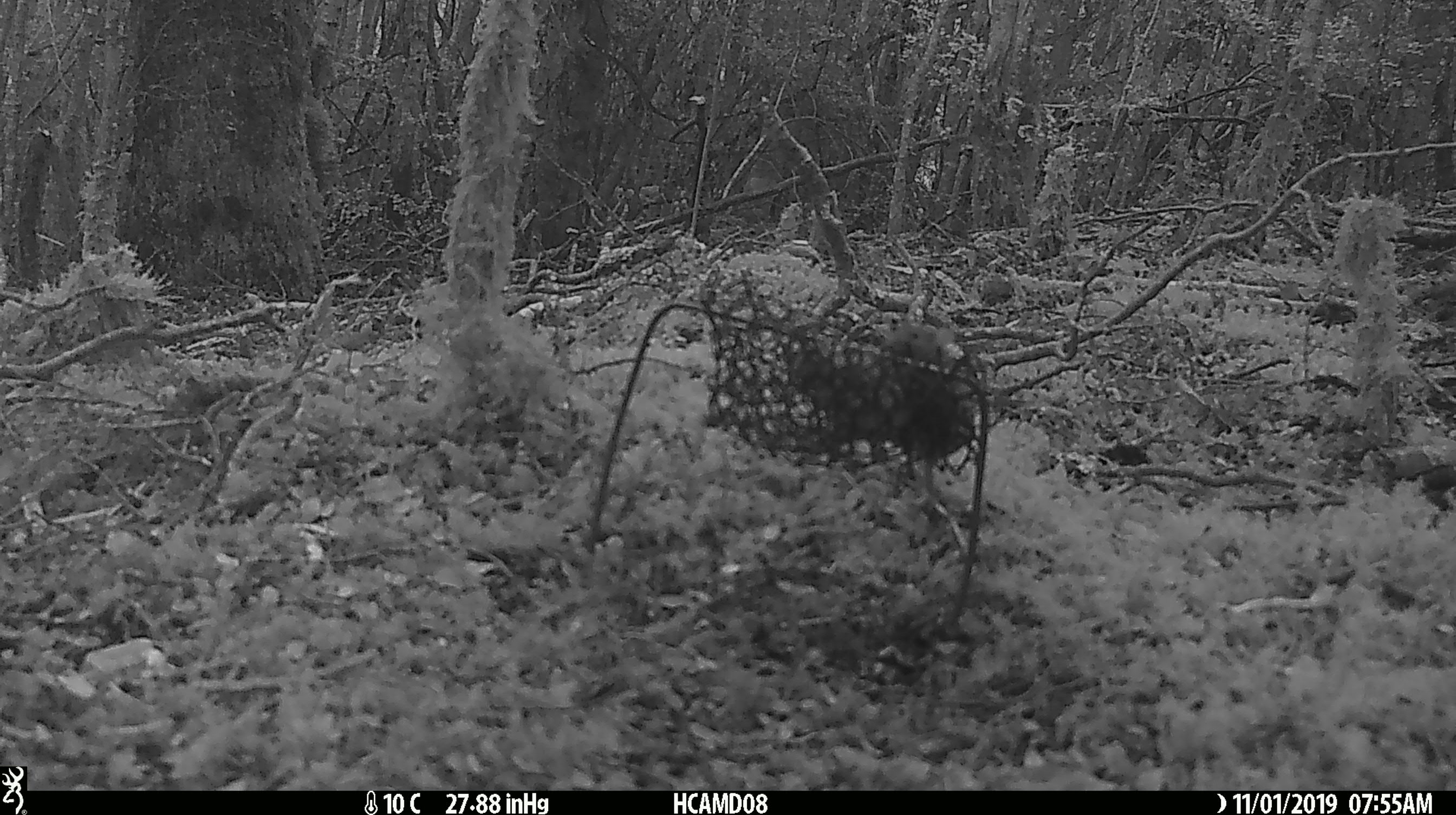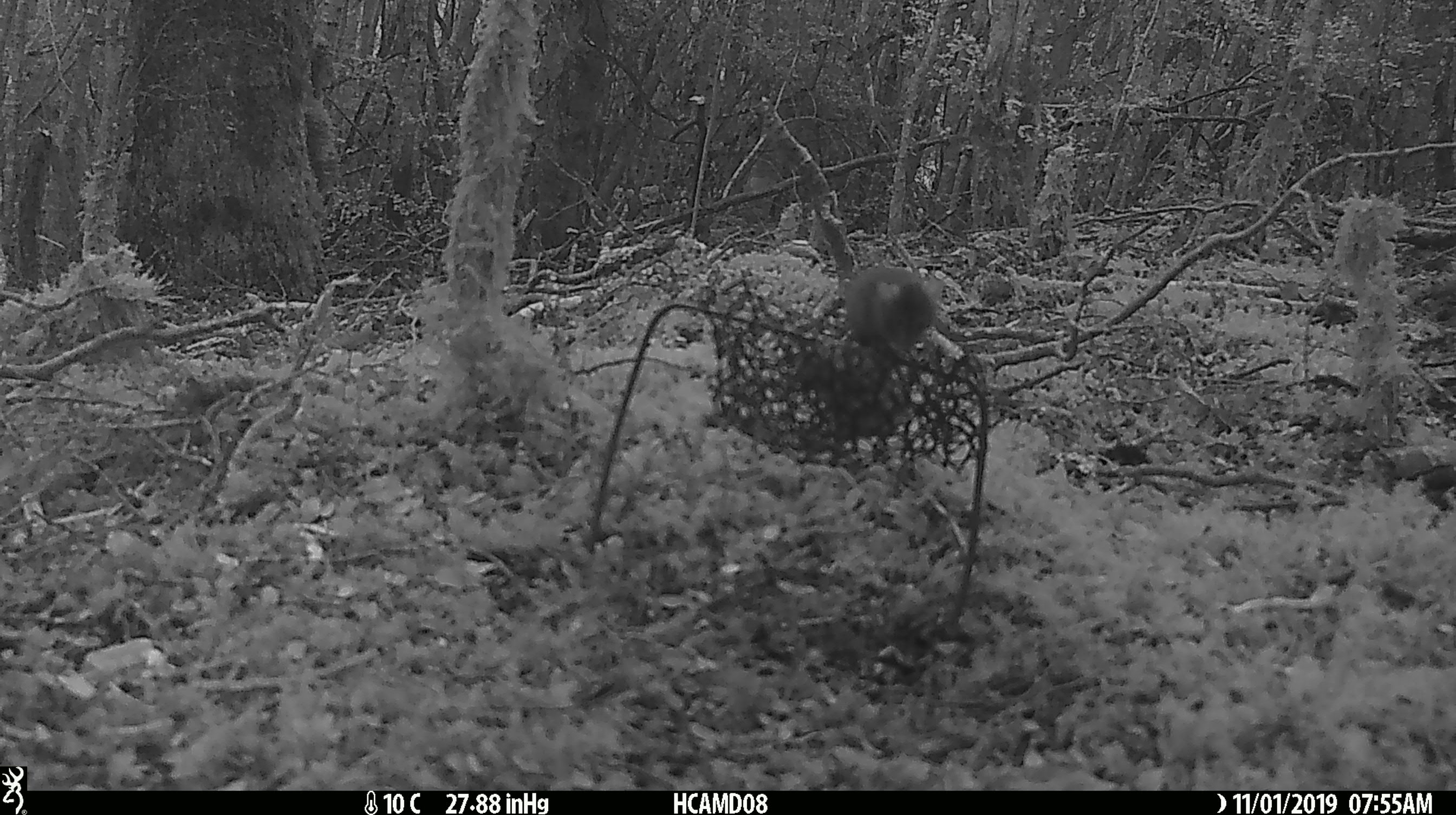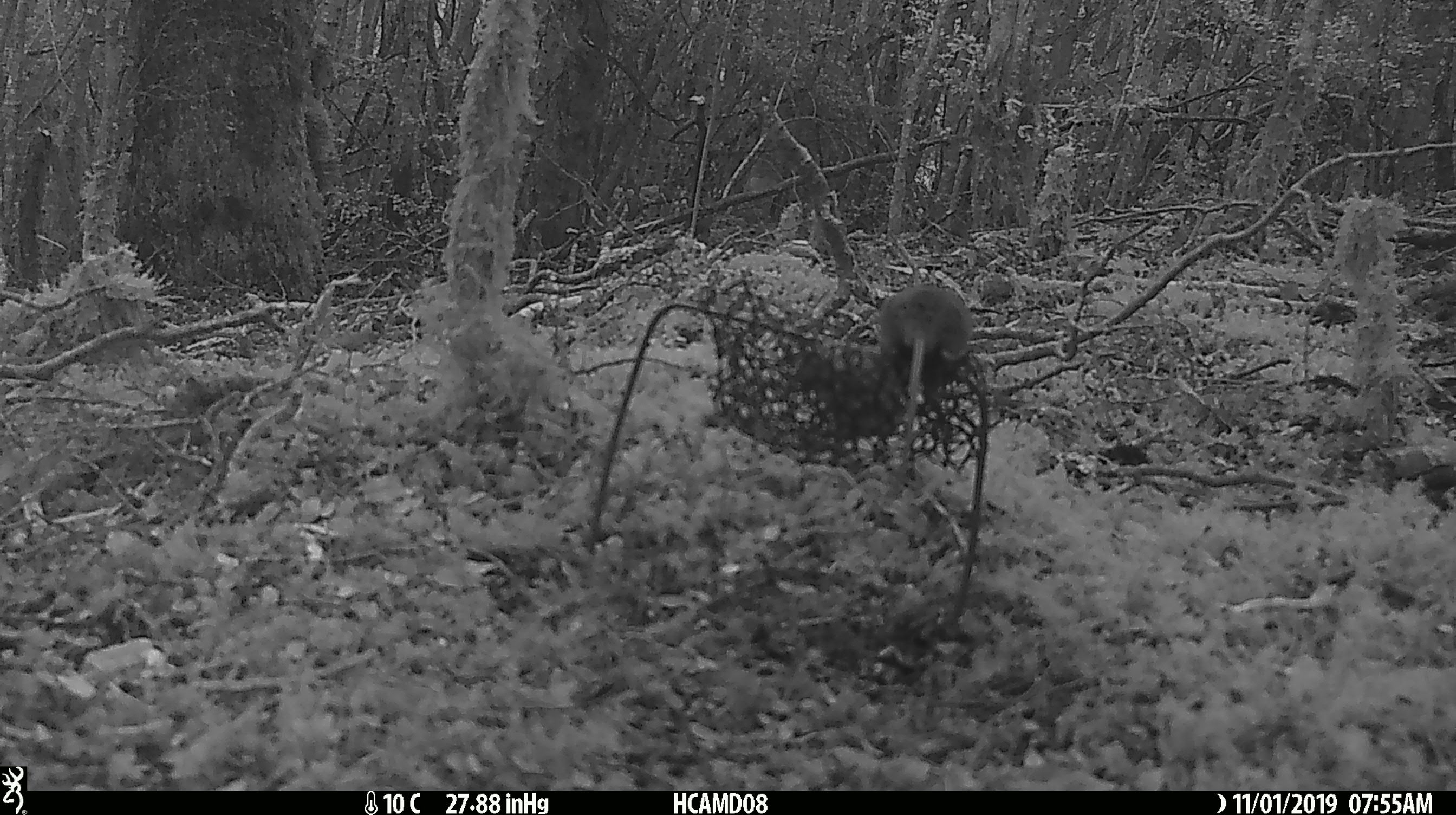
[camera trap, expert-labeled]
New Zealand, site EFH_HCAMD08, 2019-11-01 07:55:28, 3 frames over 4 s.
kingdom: Animalia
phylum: Chordata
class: Mammalia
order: Rodentia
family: Muridae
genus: Mus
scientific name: Mus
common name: mouse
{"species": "mouse (Mus)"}